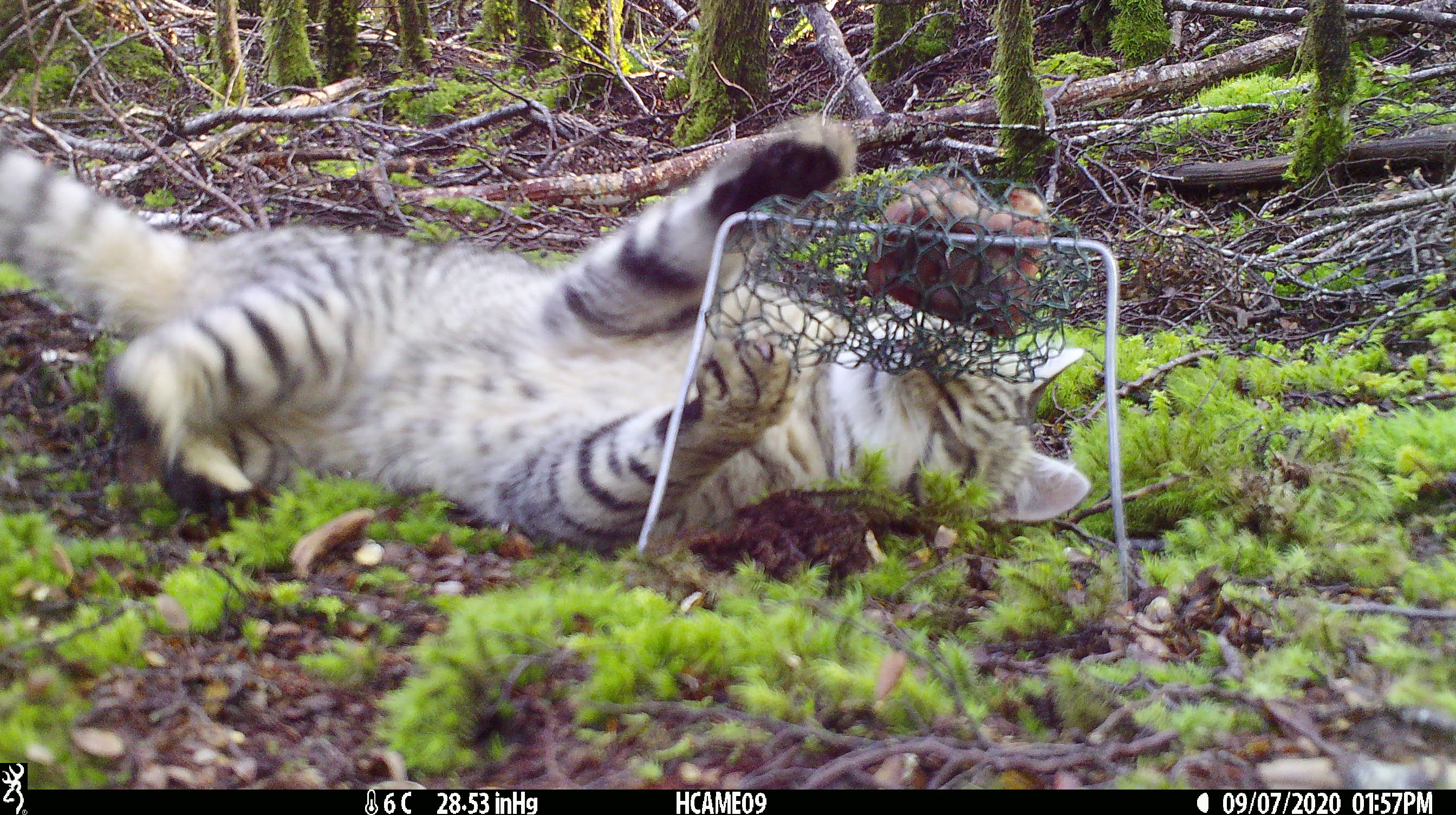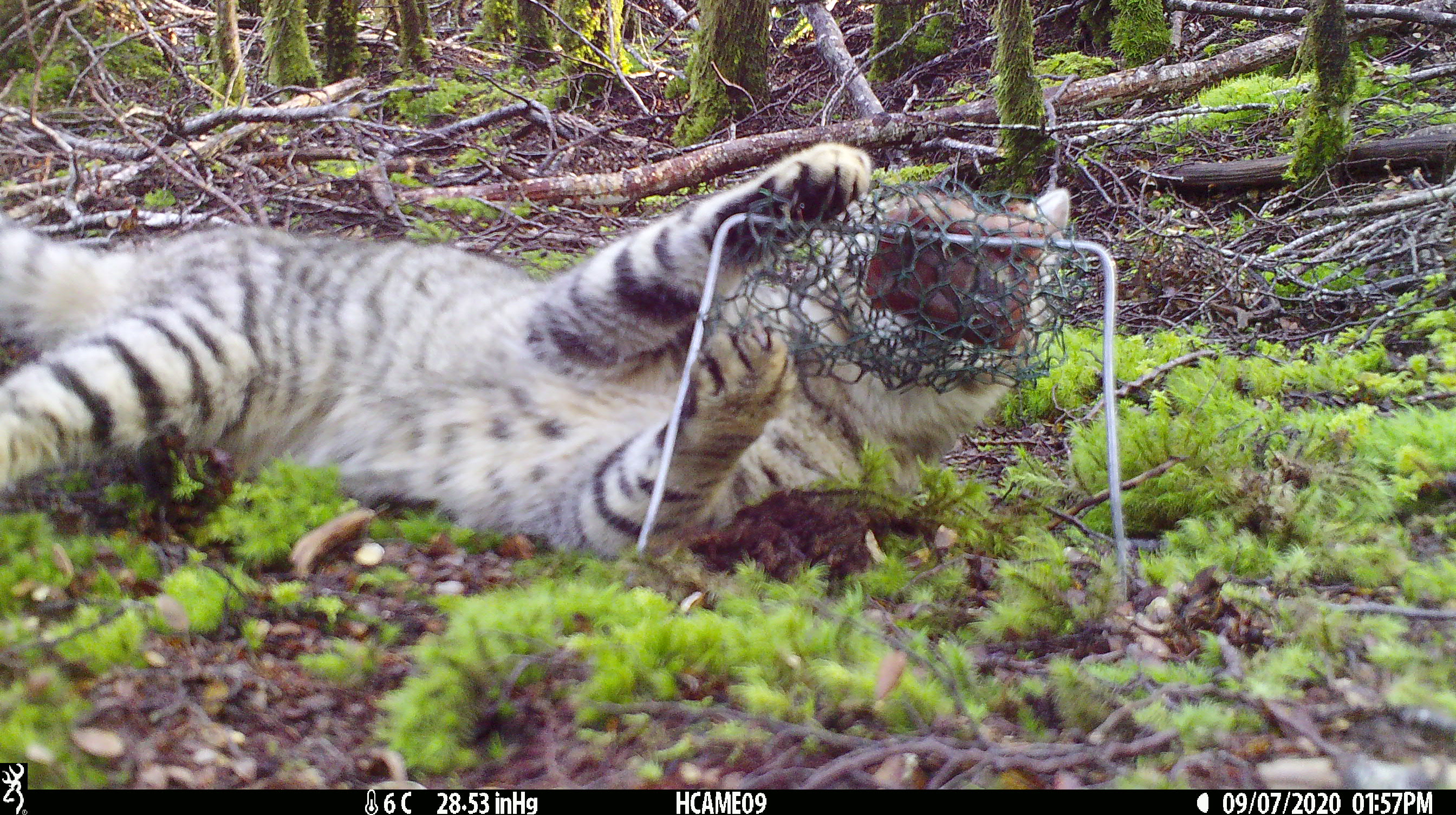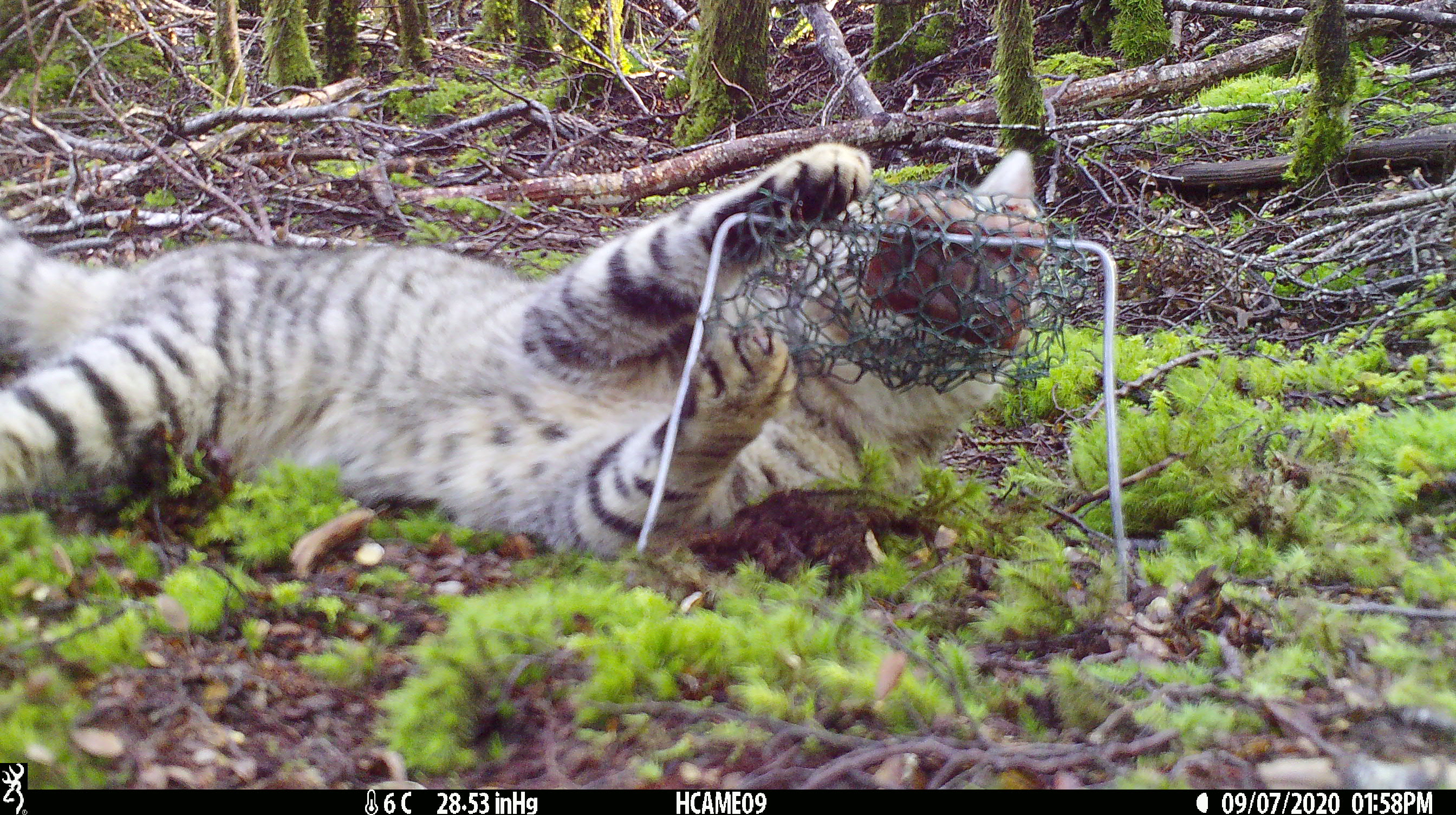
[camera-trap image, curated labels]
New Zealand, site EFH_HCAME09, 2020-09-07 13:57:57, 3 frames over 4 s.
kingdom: Animalia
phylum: Chordata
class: Mammalia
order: Carnivora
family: Felidae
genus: Felis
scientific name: Felis catus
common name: domestic cat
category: cat